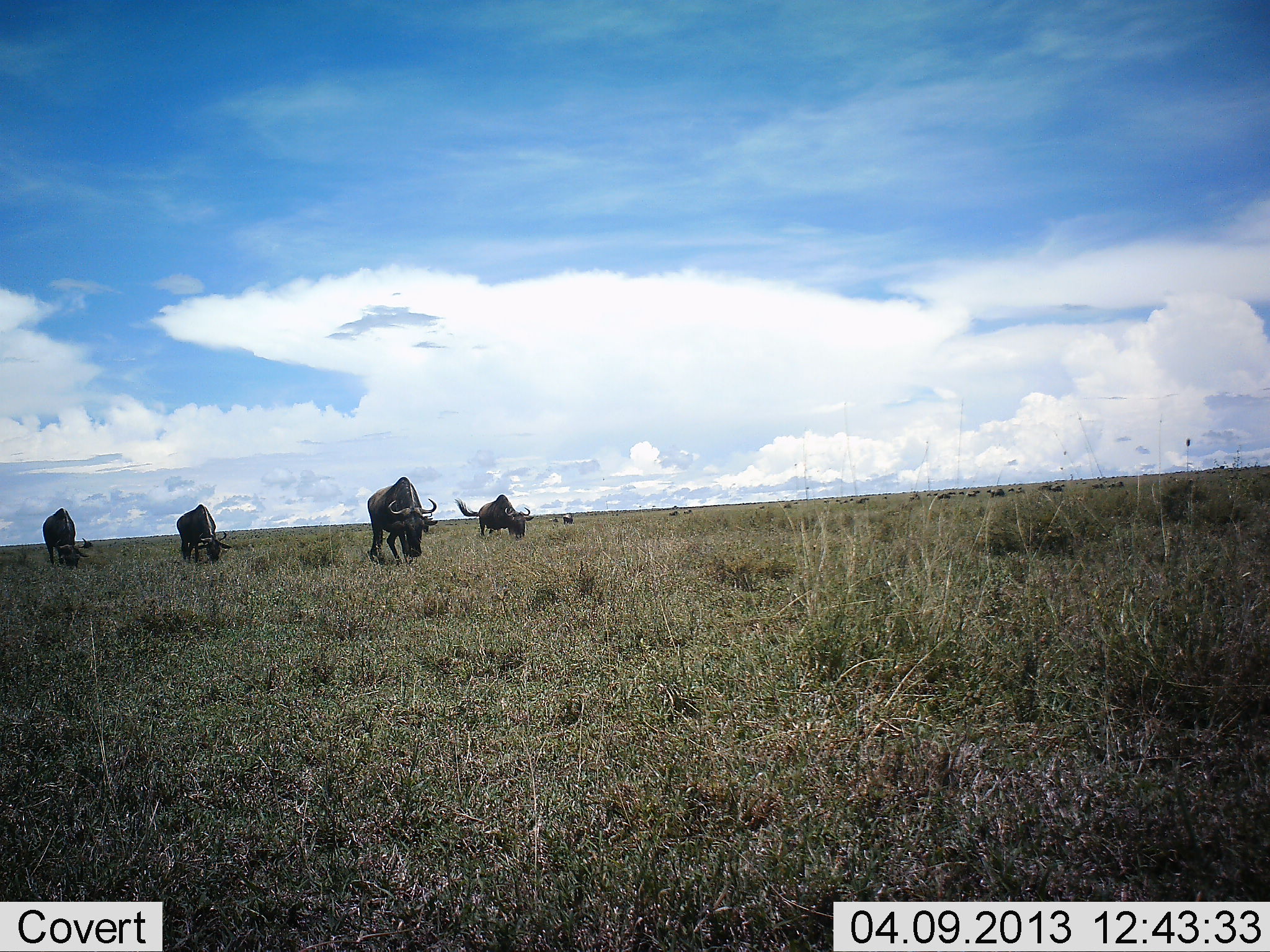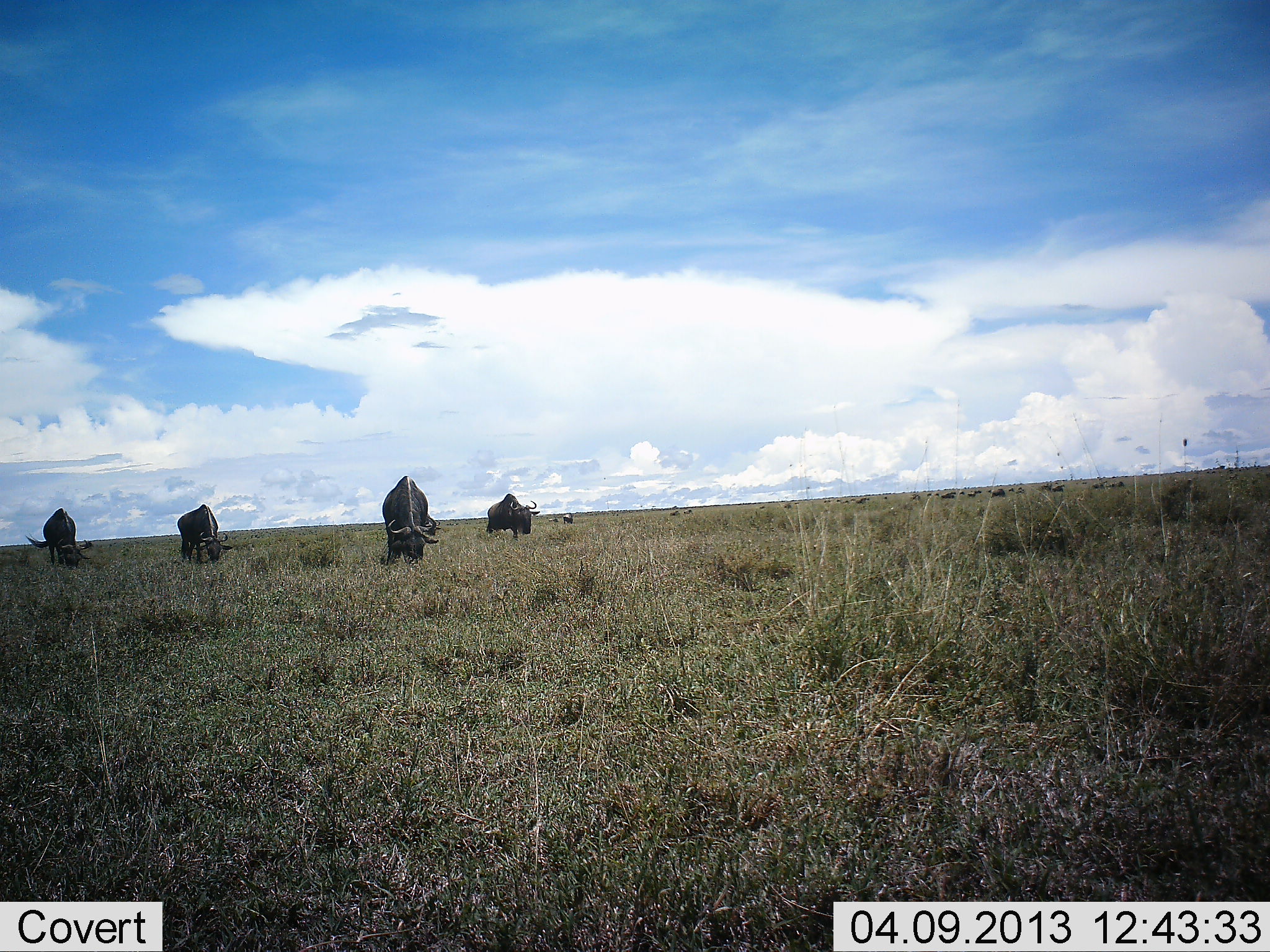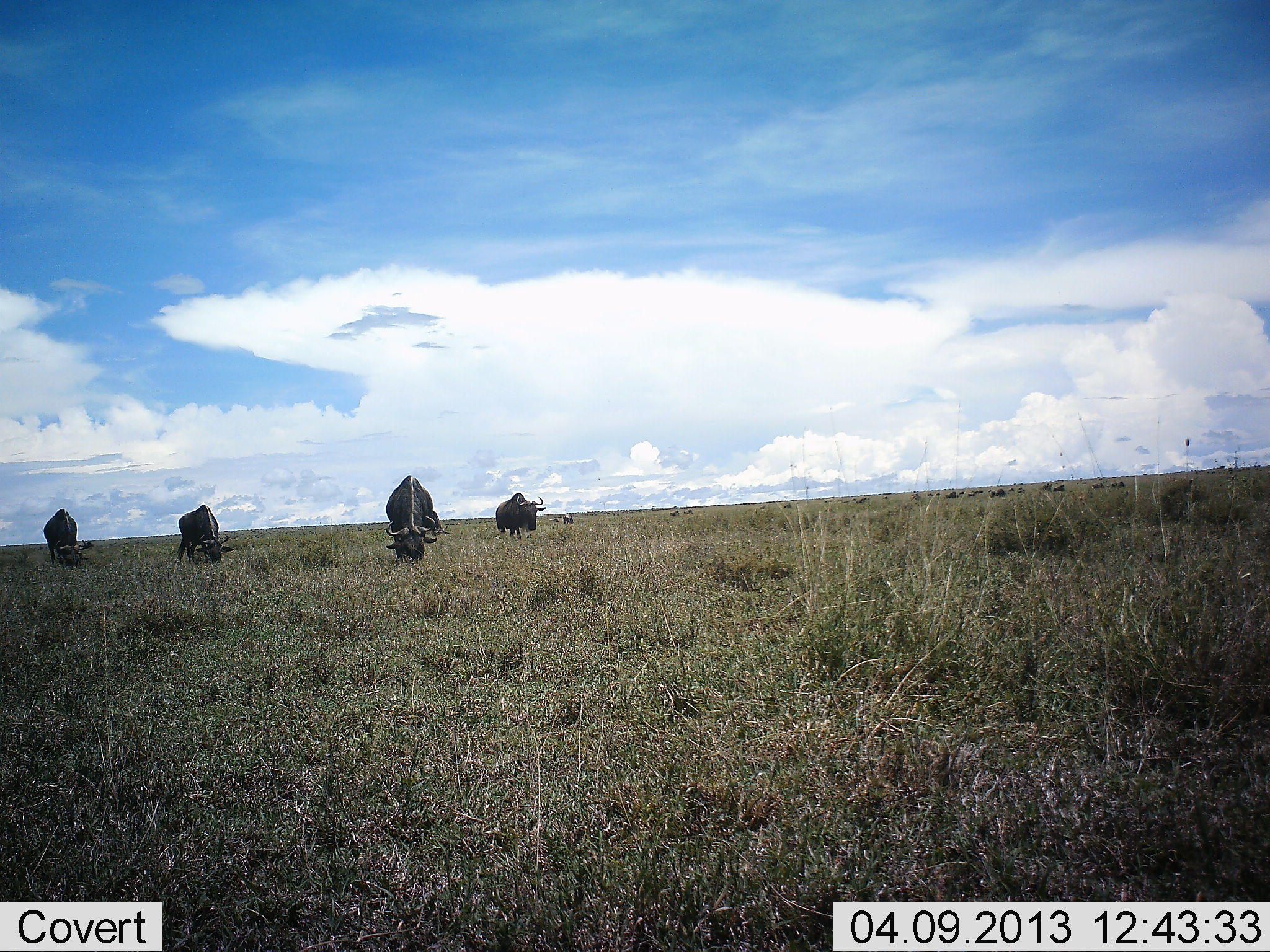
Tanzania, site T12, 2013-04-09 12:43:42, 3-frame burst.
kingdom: Animalia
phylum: Chordata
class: Mammalia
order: Artiodactyla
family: Bovidae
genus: Connochaetes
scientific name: Connochaetes taurinus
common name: blue wildebeest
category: wildebeest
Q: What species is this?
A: Wildebeest (blue wildebeest) (Connochaetes taurinus).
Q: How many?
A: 4.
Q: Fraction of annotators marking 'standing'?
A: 21%.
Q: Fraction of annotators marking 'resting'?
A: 4%.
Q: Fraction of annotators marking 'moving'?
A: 21%.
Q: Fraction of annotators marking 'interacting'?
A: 0%.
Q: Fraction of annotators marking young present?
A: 0%.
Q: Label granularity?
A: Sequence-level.